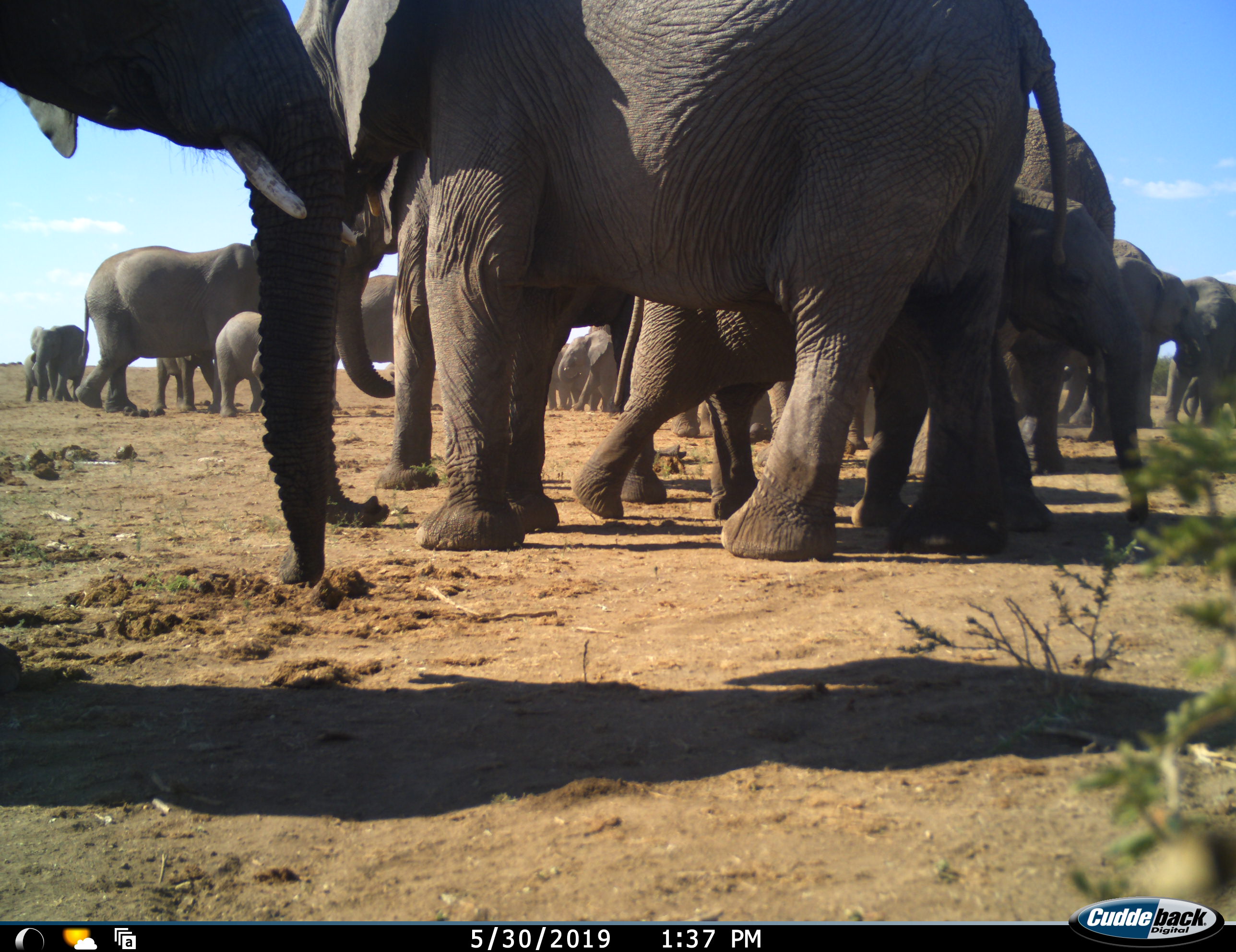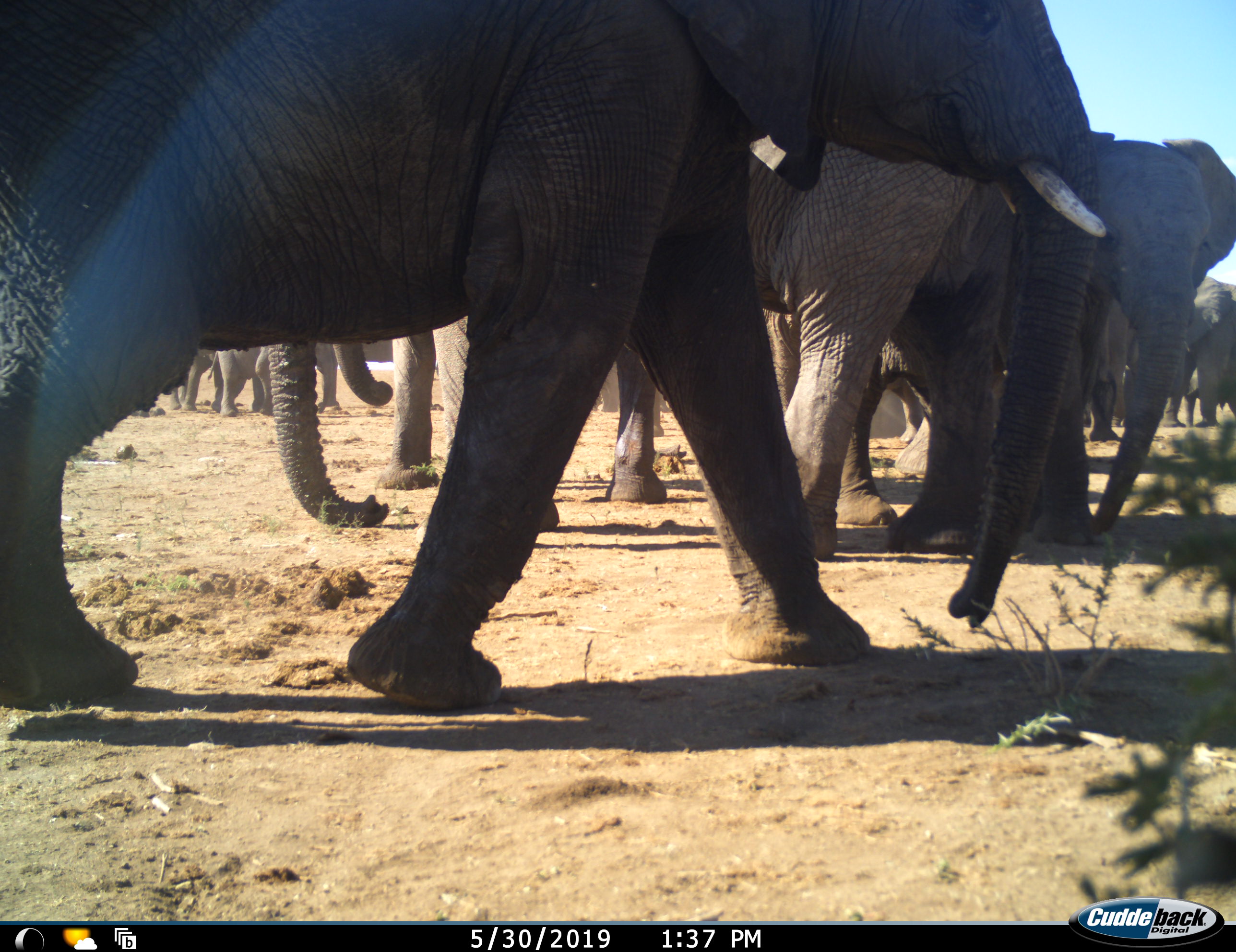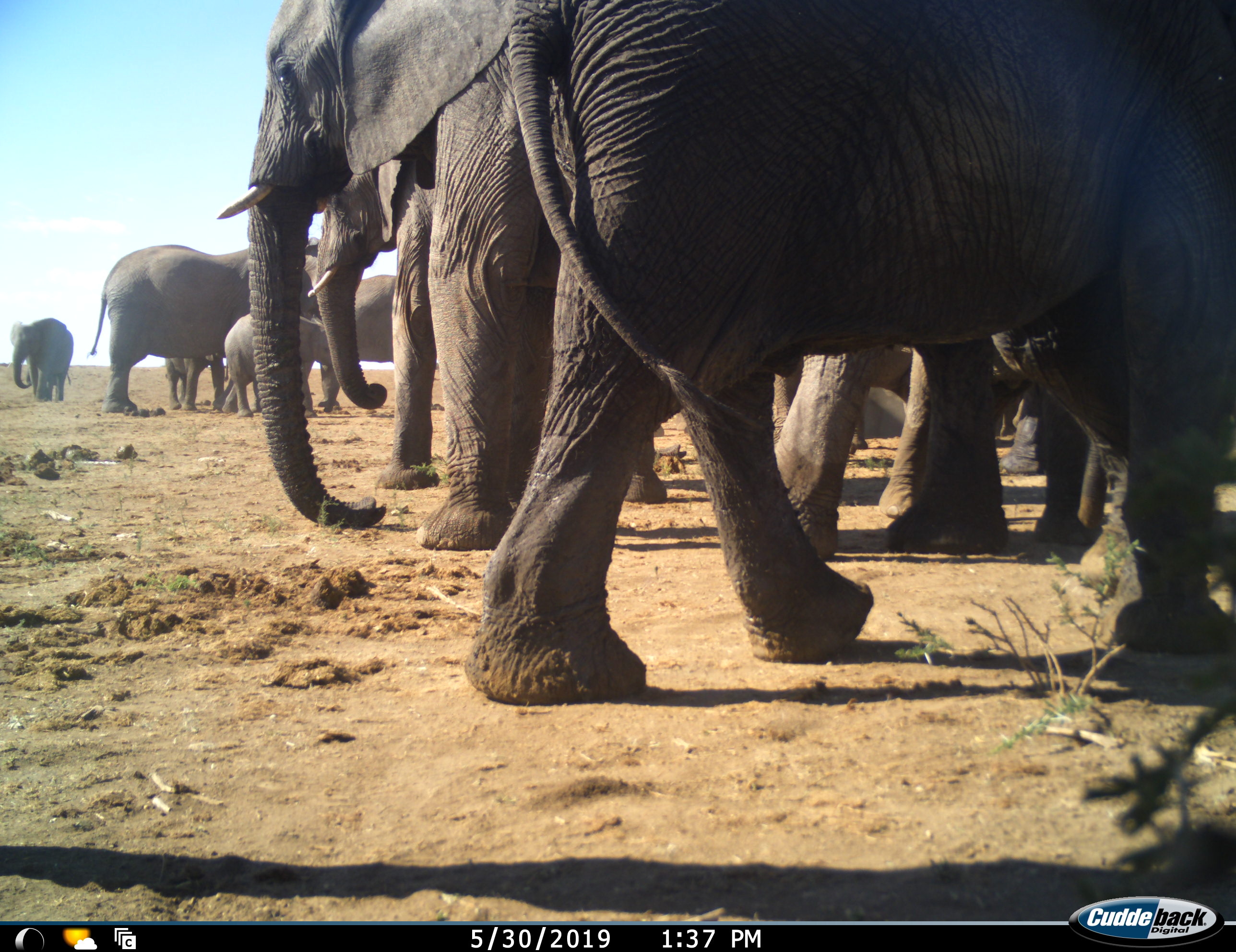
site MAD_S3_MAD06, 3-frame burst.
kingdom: Animalia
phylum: Chordata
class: Mammalia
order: Proboscidea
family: Elephantidae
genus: Loxodonta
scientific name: Loxodonta africana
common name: african bush elephant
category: elephant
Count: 11-50.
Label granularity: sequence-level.